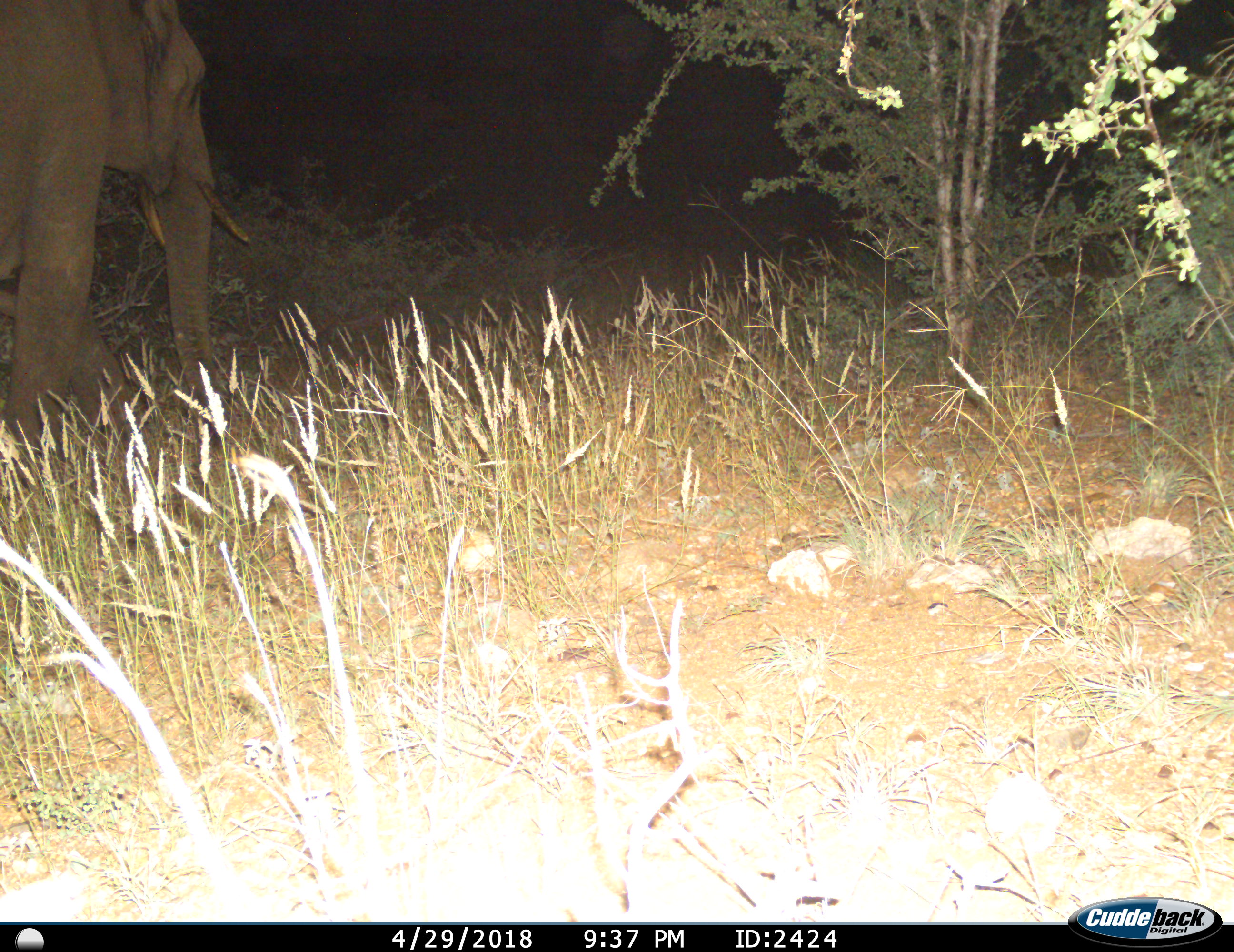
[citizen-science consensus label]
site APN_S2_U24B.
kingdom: Animalia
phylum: Chordata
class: Mammalia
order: Proboscidea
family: Elephantidae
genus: Loxodonta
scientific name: Loxodonta africana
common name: african bush elephant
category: elephant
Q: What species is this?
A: Elephant (african bush elephant) (Loxodonta africana).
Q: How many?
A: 1.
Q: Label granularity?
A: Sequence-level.